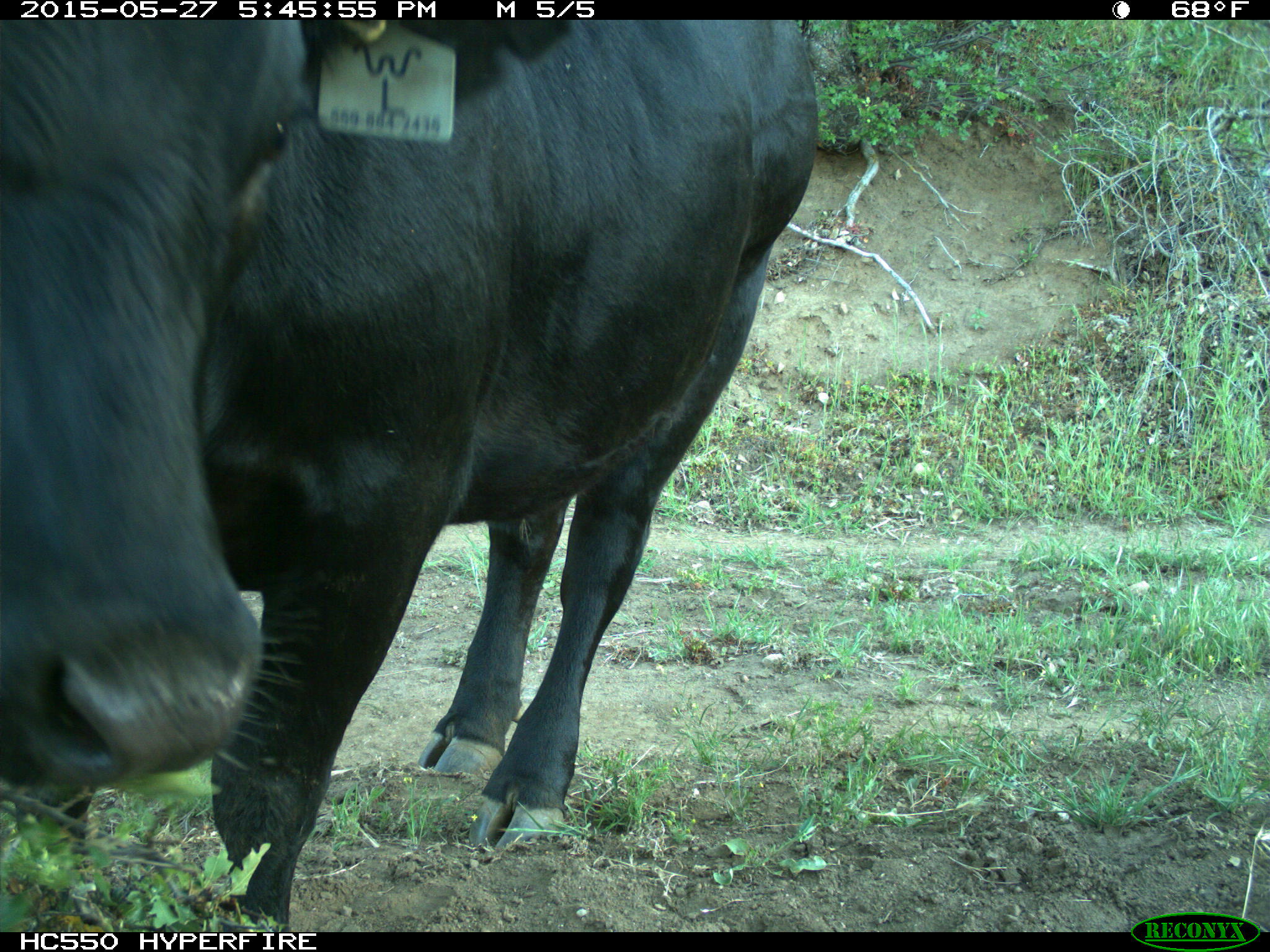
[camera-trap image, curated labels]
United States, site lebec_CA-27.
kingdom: Animalia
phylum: Chordata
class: Mammalia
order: Artiodactyla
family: Bovidae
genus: Bos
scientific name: Bos taurus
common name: domestic cow